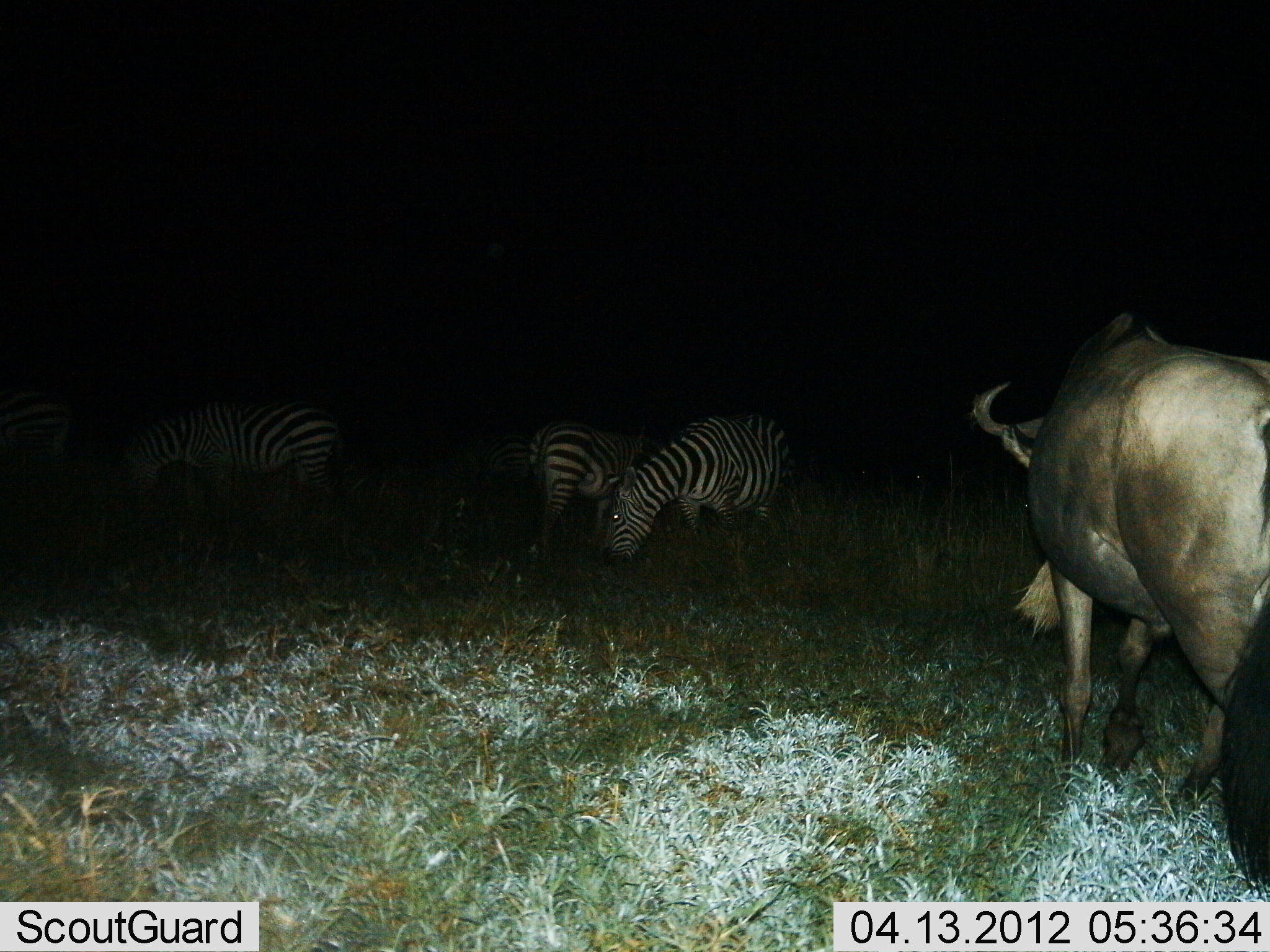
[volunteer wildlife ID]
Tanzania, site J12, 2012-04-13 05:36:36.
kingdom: Animalia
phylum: Chordata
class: Mammalia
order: Artiodactyla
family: Bovidae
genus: Connochaetes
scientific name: Connochaetes taurinus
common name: blue wildebeest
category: wildebeest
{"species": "wildebeest (blue wildebeest) (Connochaetes taurinus)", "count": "1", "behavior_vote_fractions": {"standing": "50%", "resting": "4%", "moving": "33%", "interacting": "0%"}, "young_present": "0%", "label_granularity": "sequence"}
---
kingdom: Animalia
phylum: Chordata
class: Mammalia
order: Perissodactyla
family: Equidae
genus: Equus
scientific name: Equus quagga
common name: plains zebra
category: zebra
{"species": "zebra (plains zebra) (Equus quagga)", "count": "4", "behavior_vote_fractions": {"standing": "30%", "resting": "0%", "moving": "4%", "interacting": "0%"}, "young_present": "0%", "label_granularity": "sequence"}